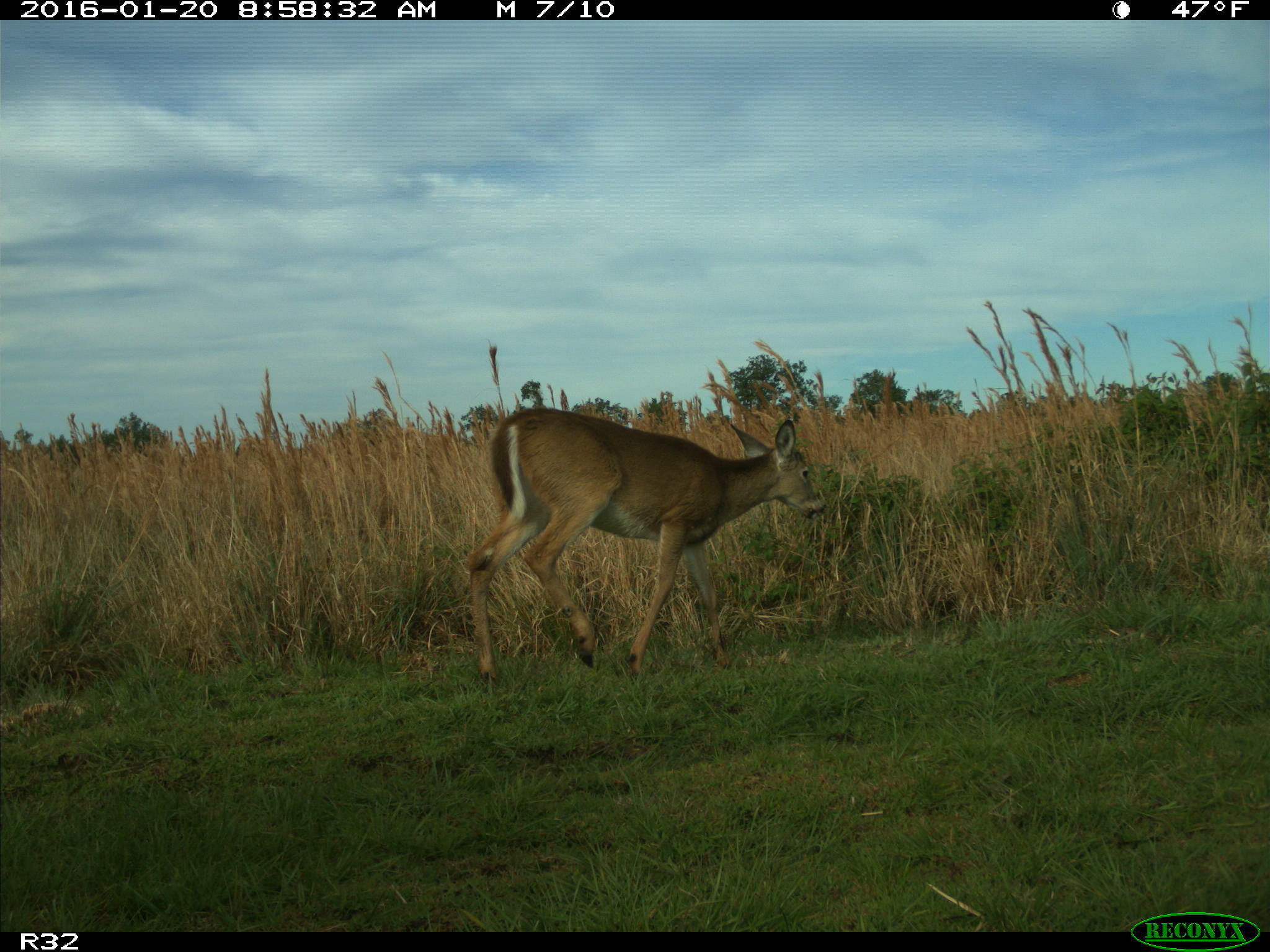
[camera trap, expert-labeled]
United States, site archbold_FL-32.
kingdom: Animalia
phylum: Chordata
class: Mammalia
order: Artiodactyla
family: Cervidae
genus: Odocoileus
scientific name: Odocoileus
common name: deer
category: unidentified deer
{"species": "unidentified deer (deer) (Odocoileus)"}